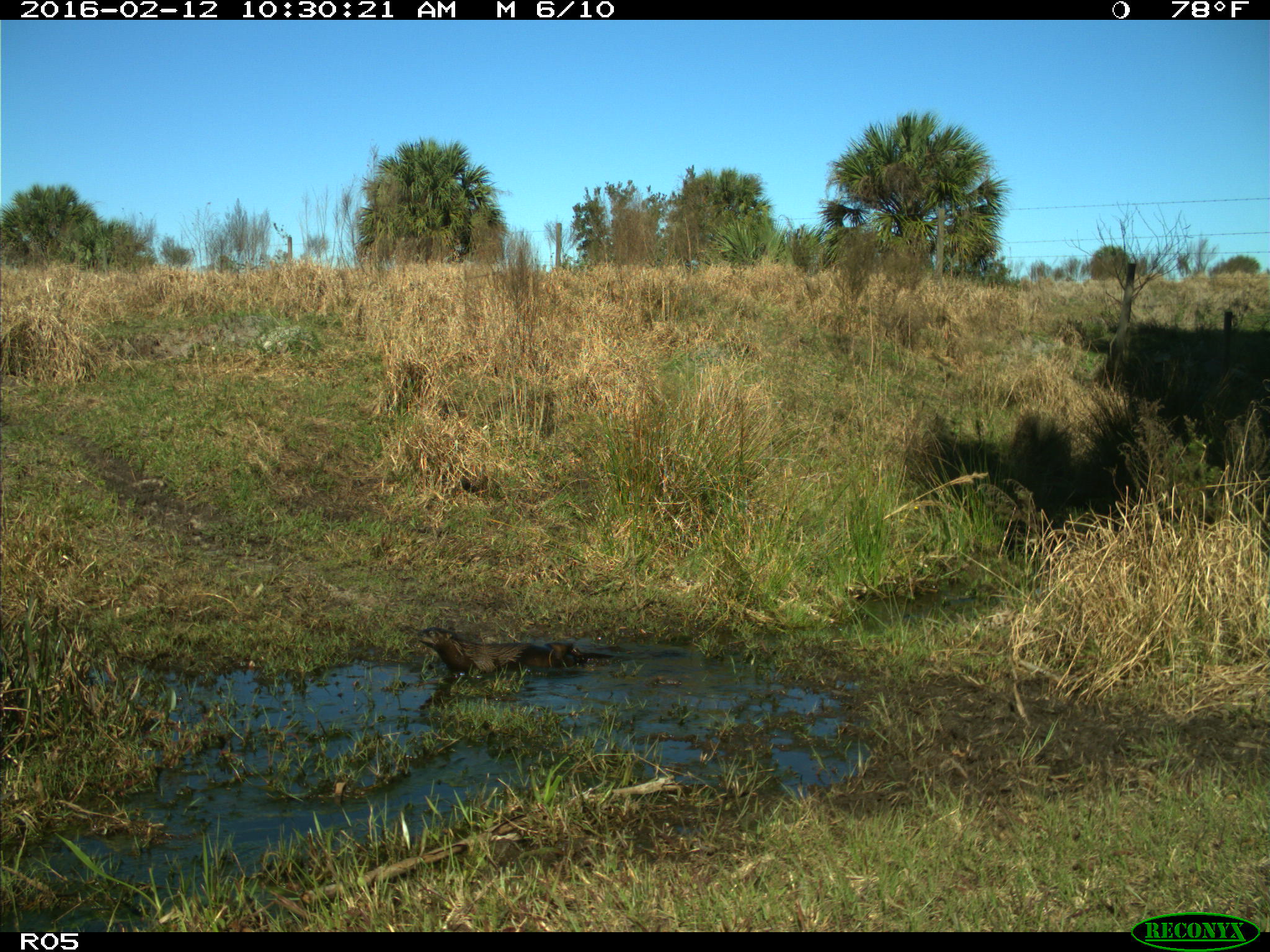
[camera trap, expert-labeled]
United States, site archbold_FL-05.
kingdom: Animalia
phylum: Chordata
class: Mammalia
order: Carnivora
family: Mustelidae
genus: Lontra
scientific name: Lontra canadensis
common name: north american river otter